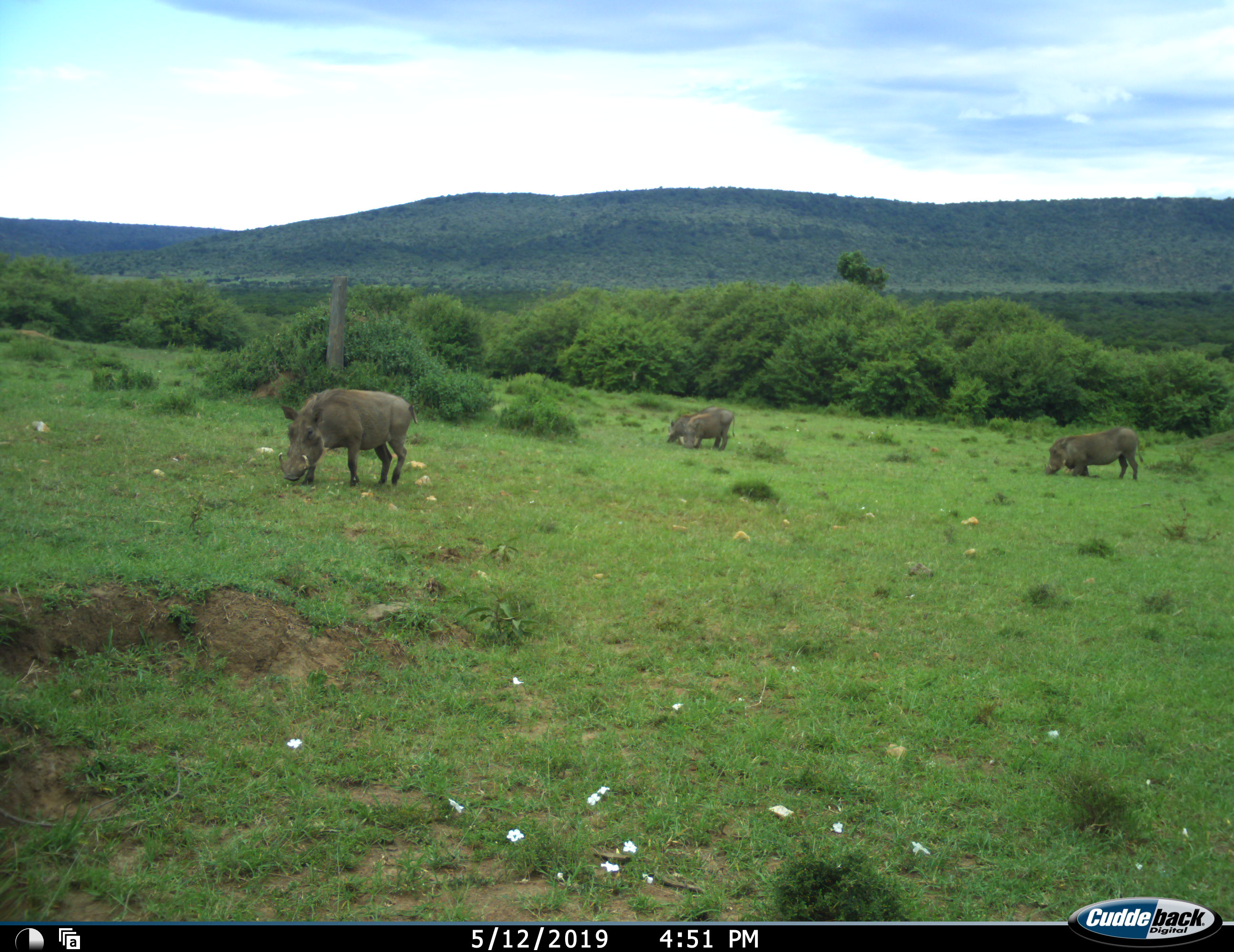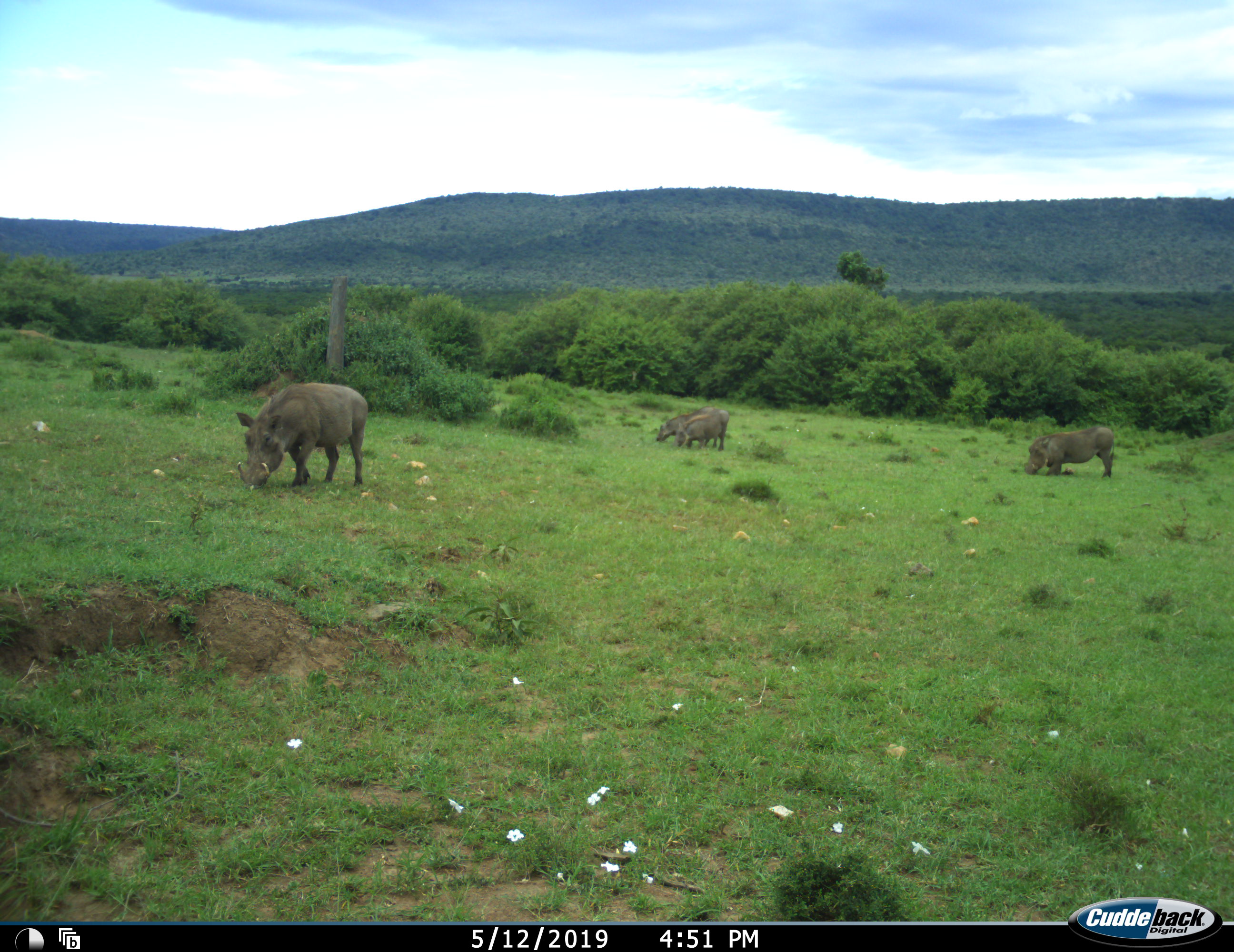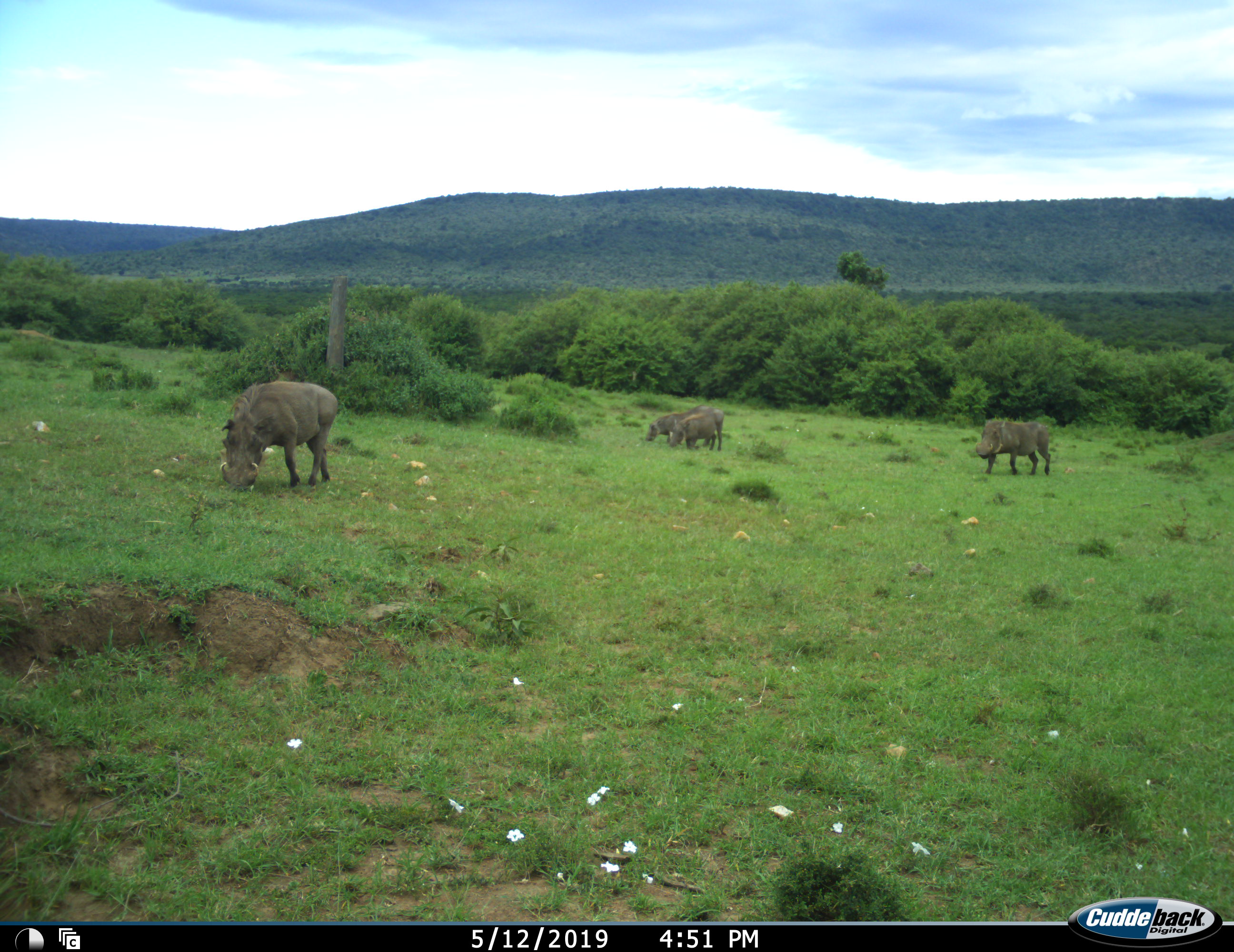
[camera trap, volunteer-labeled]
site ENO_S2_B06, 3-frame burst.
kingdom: Animalia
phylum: Chordata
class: Mammalia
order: Artiodactyla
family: Suidae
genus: Phacochoerus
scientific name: Phacochoerus africanus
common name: warthog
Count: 4.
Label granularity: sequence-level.